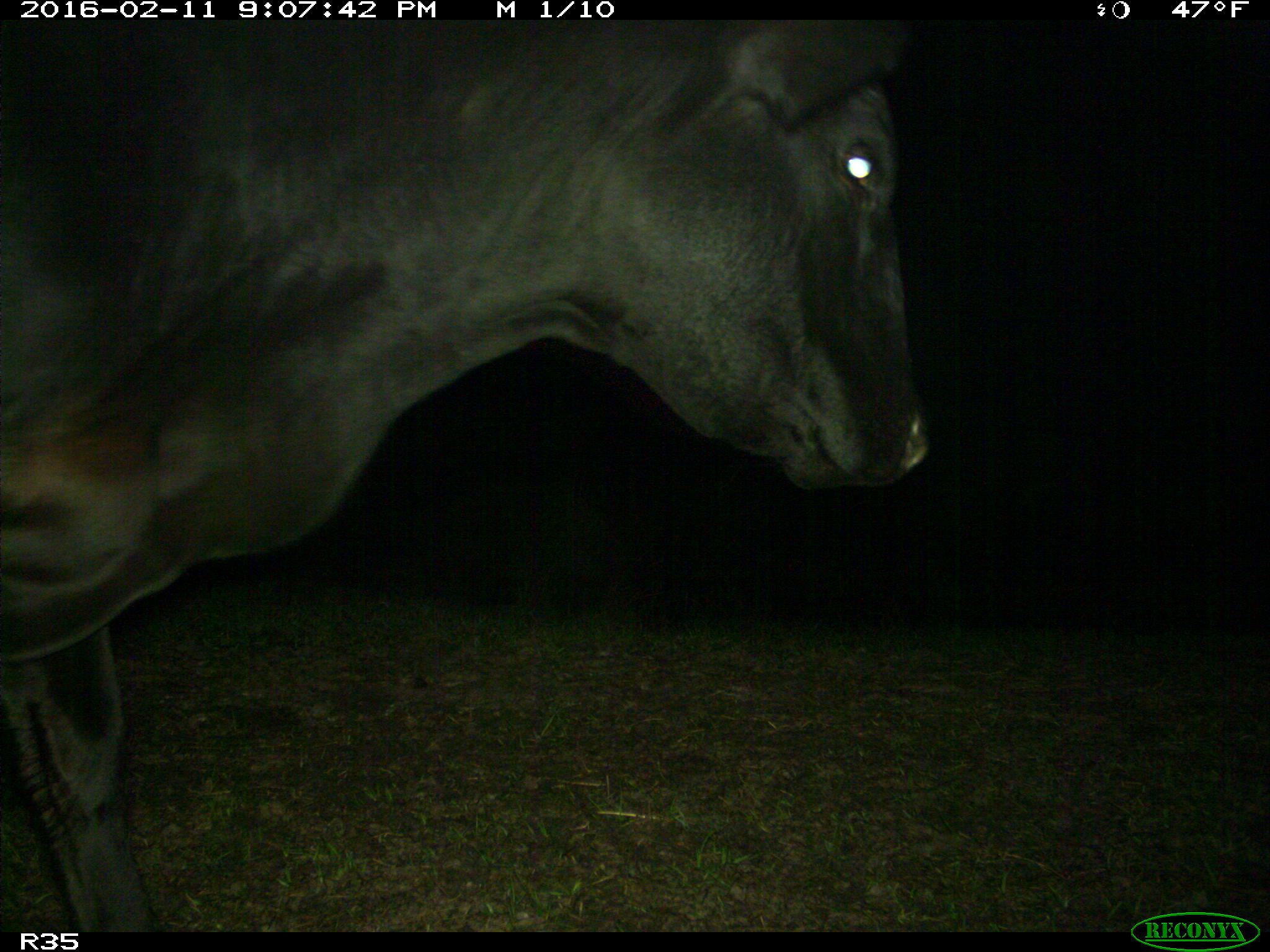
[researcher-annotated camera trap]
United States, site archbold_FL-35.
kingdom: Animalia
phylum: Chordata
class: Mammalia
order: Artiodactyla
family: Bovidae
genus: Bos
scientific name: Bos taurus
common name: domestic cow